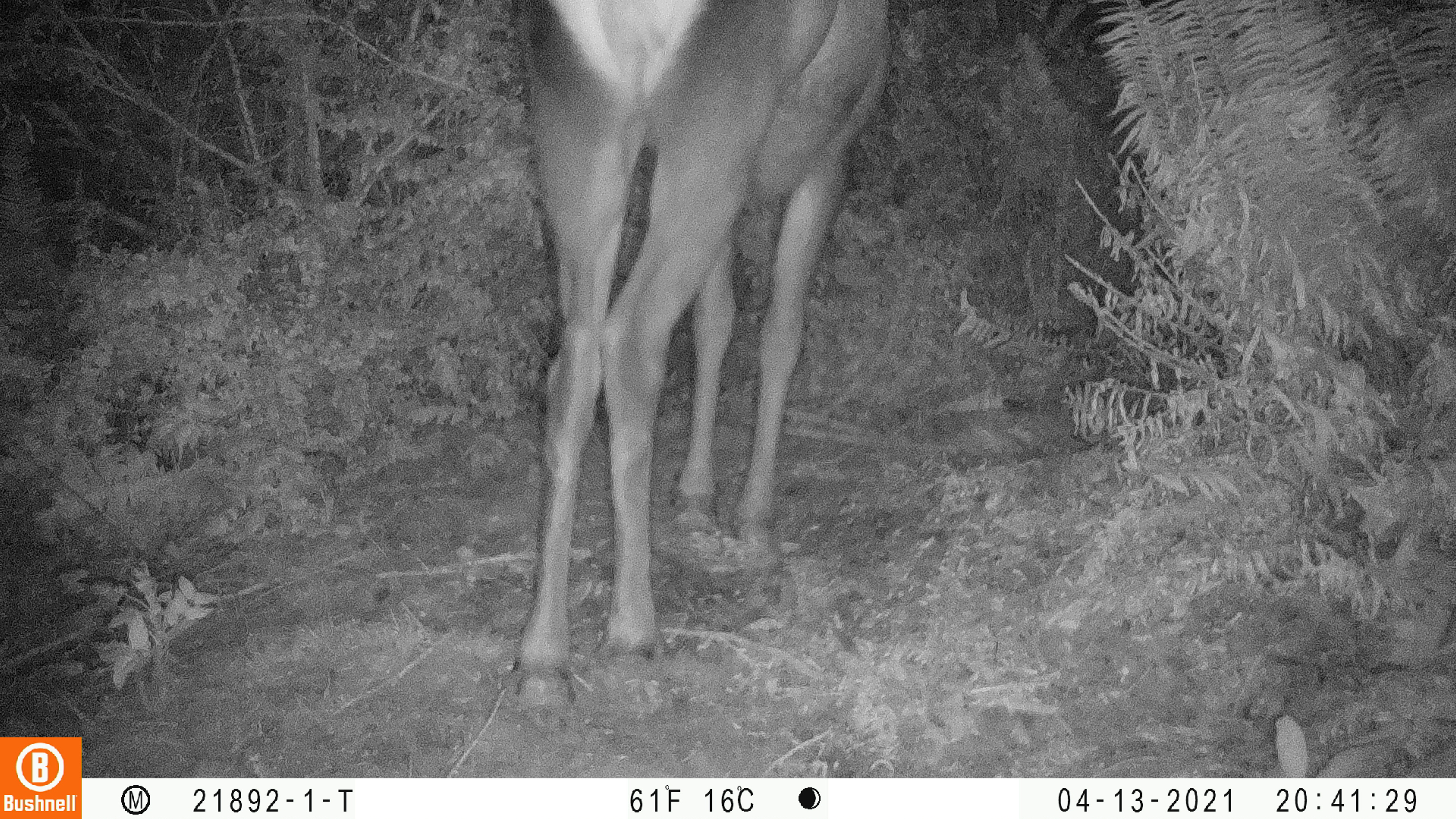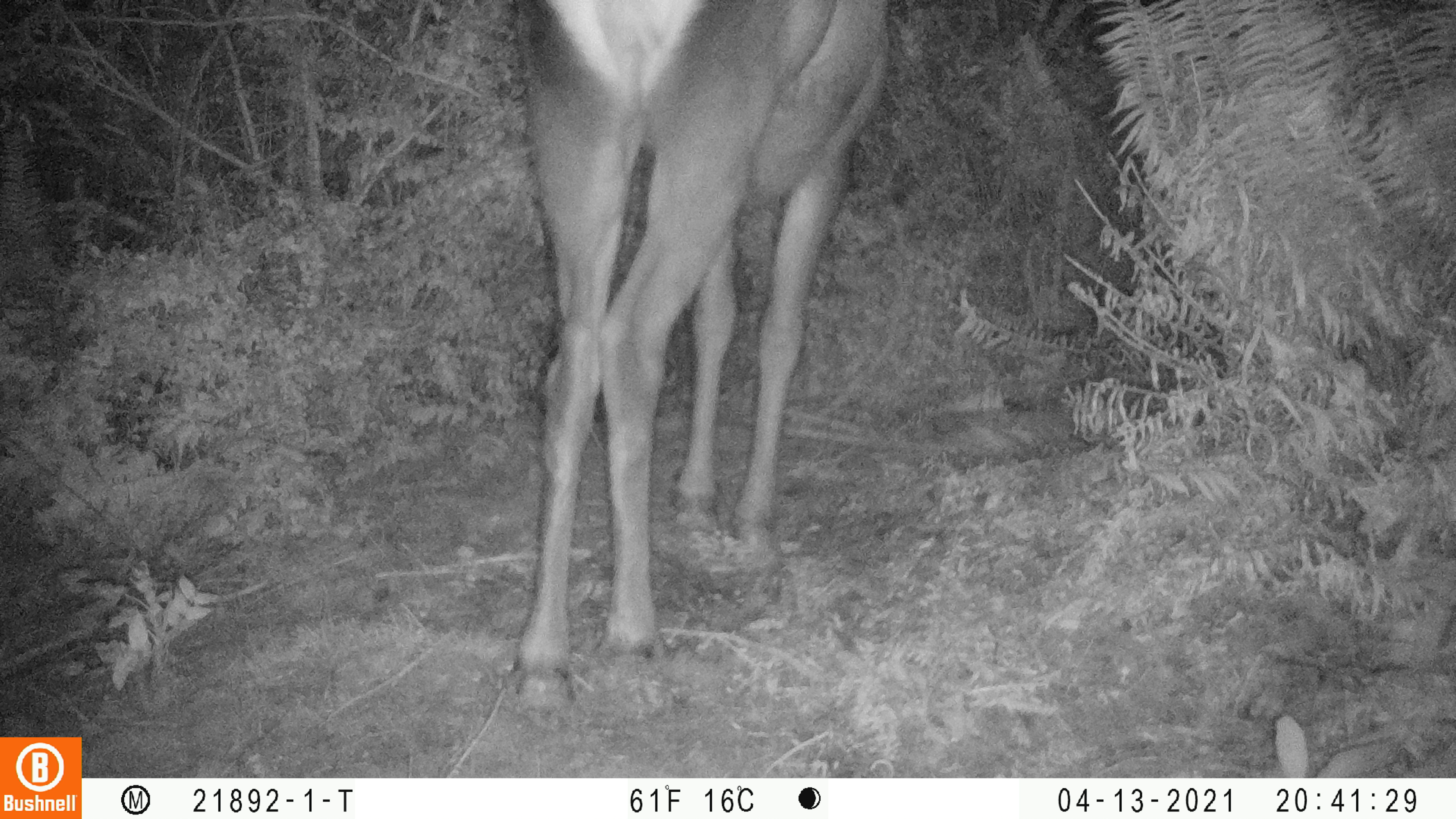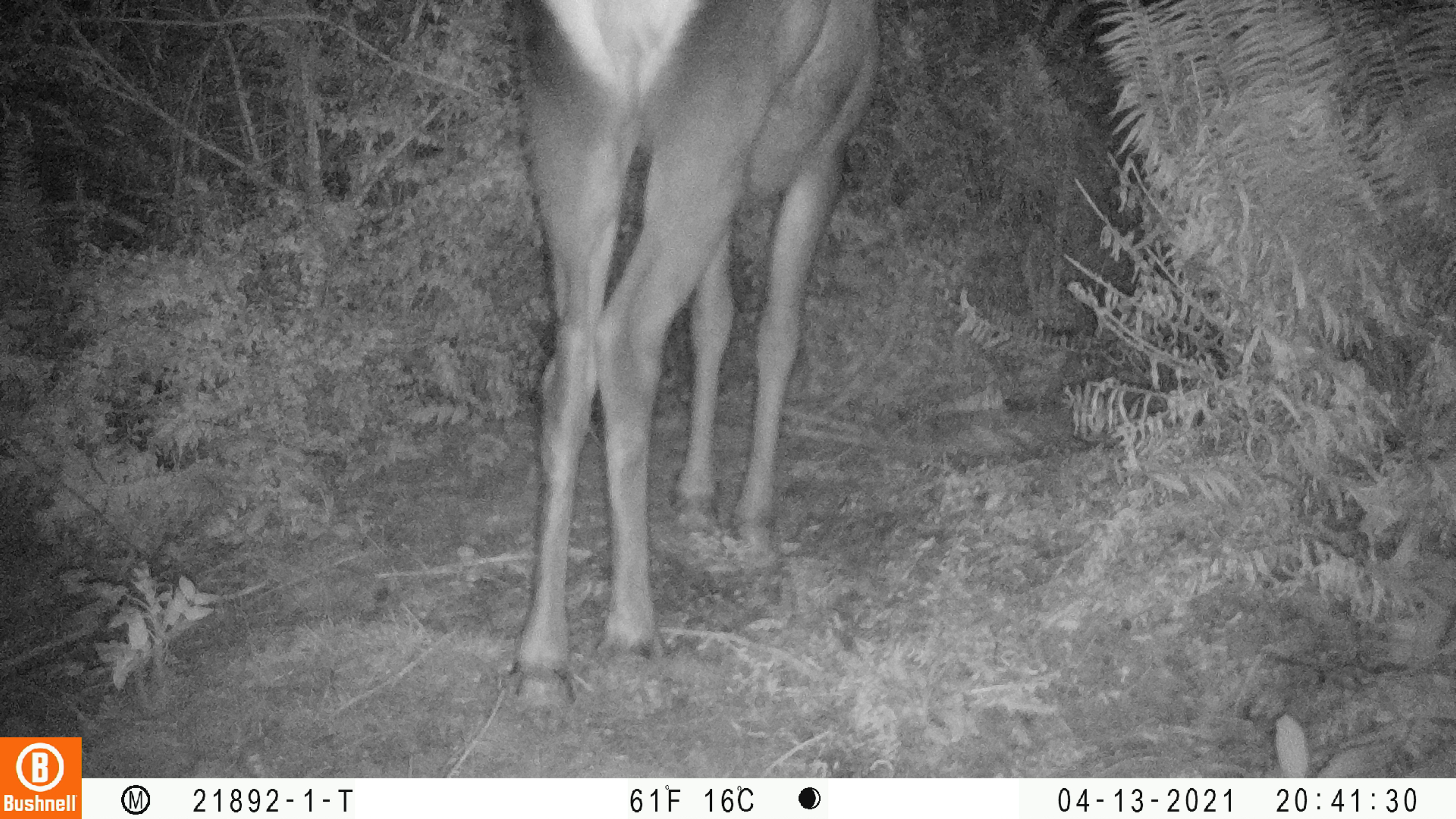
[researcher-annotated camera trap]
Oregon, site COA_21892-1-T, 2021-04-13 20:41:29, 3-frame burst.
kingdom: Animalia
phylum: Chordata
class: Mammalia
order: Artiodactyla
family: Cervidae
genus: Cervus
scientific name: Cervus canadensis roosevelti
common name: roosevelt elk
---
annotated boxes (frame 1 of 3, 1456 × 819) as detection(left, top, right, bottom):
roosevelt elk: detection(494, 0, 910, 737)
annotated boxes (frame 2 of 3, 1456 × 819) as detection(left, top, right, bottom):
roosevelt elk: detection(489, 0, 906, 738)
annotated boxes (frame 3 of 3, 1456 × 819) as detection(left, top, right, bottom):
roosevelt elk: detection(494, 0, 906, 743)